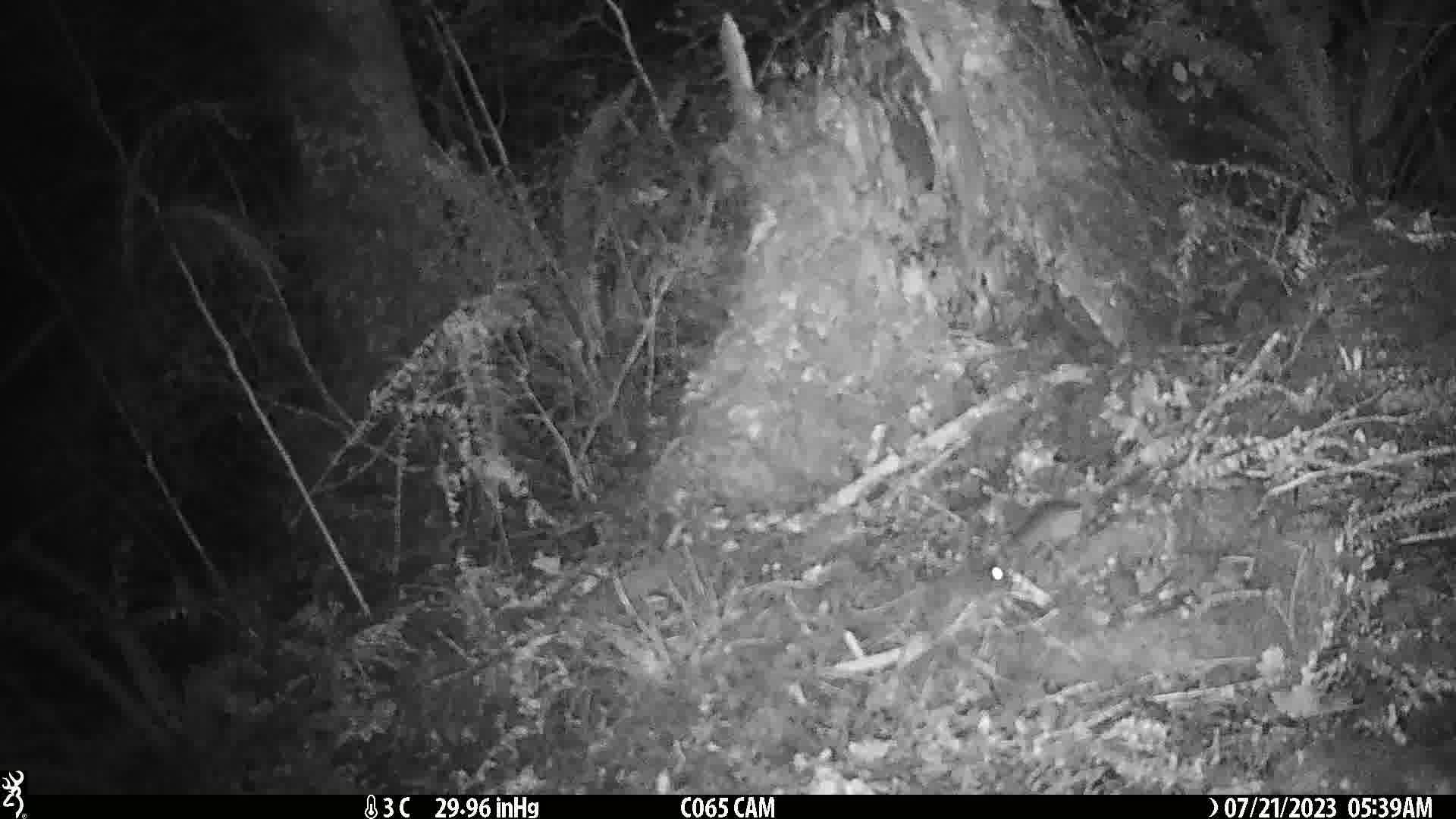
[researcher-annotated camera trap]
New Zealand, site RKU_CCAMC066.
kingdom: Animalia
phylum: Chordata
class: Mammalia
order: Rodentia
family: Muridae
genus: Rattus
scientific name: Rattus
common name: rat